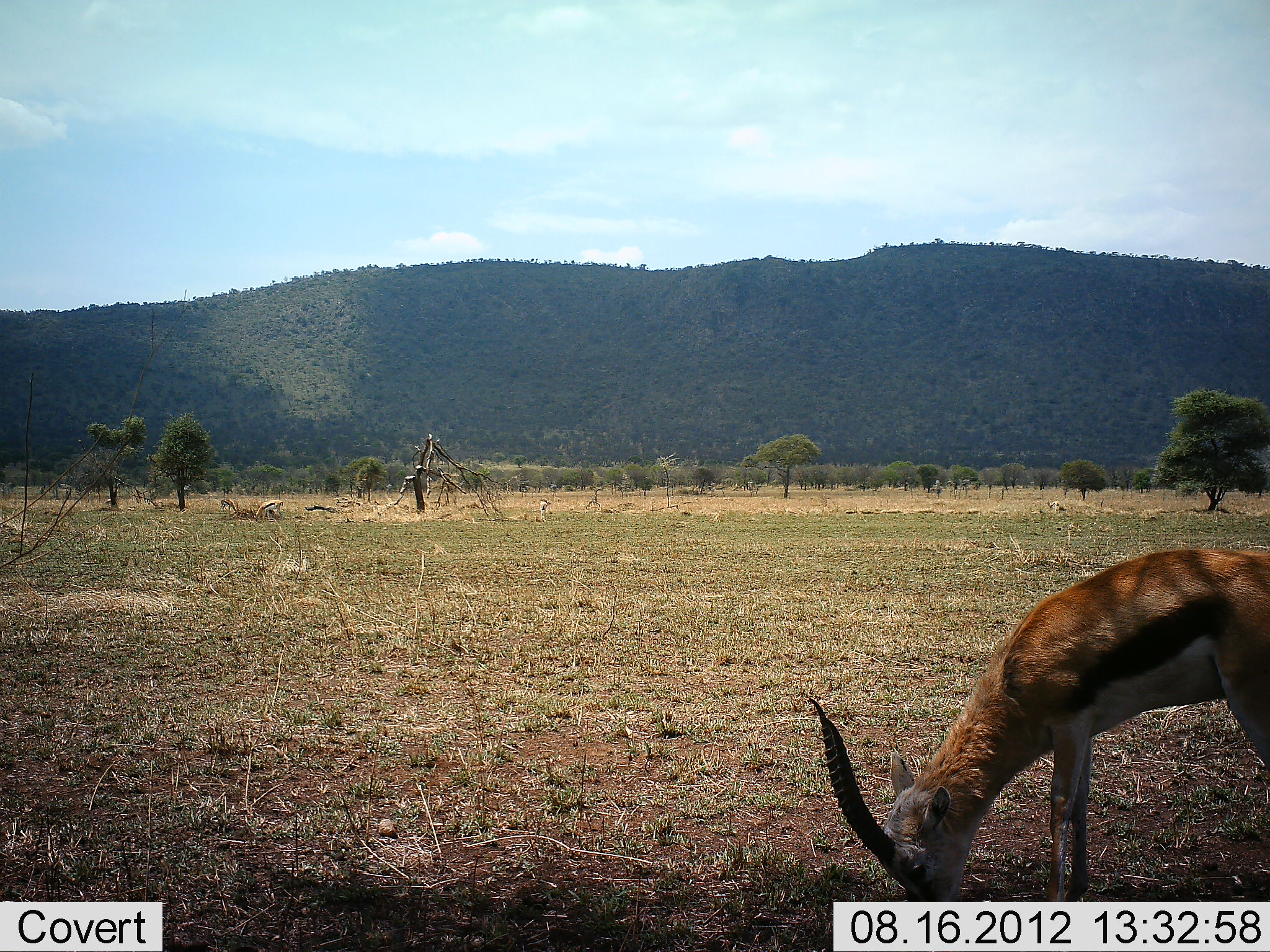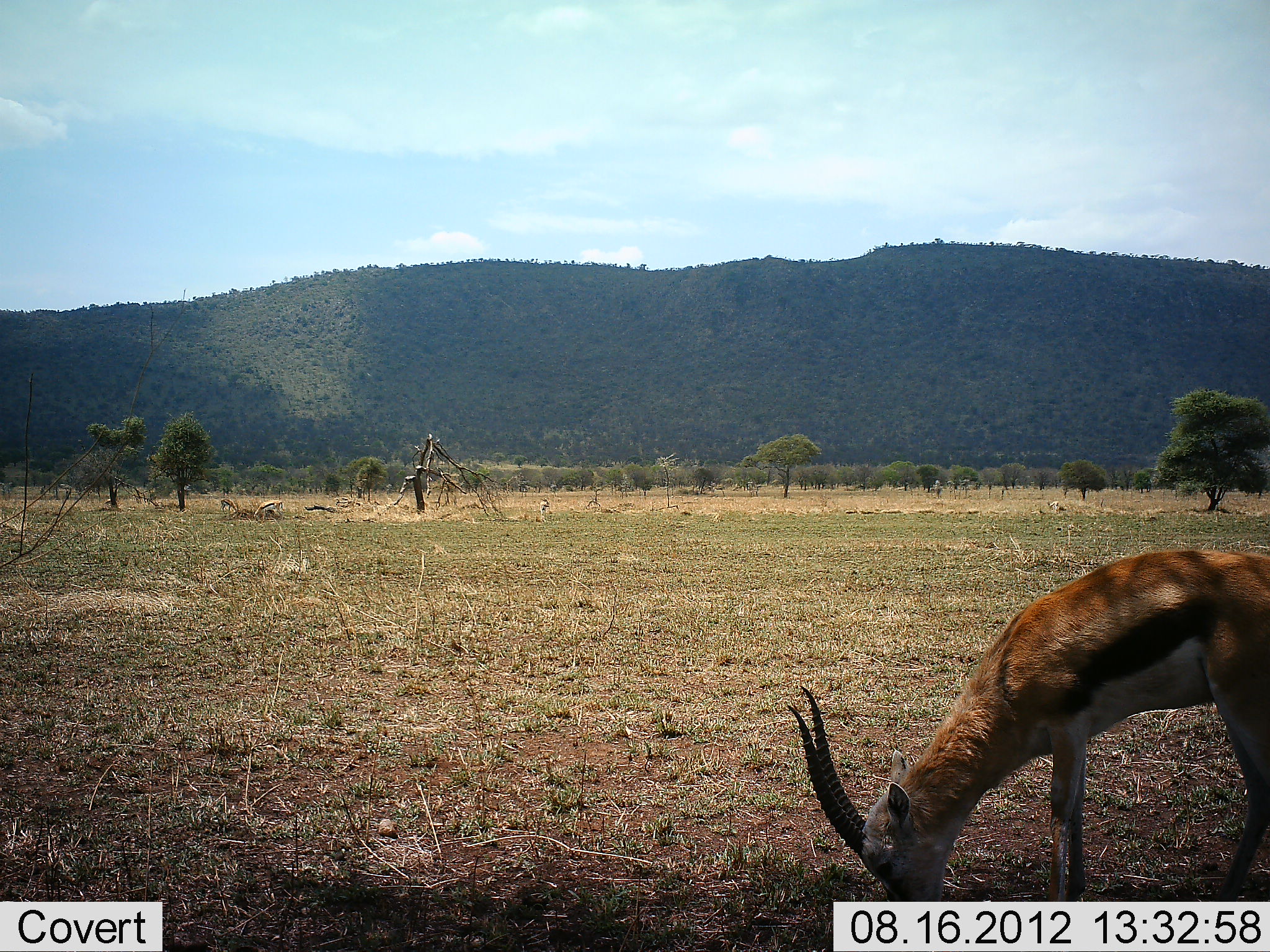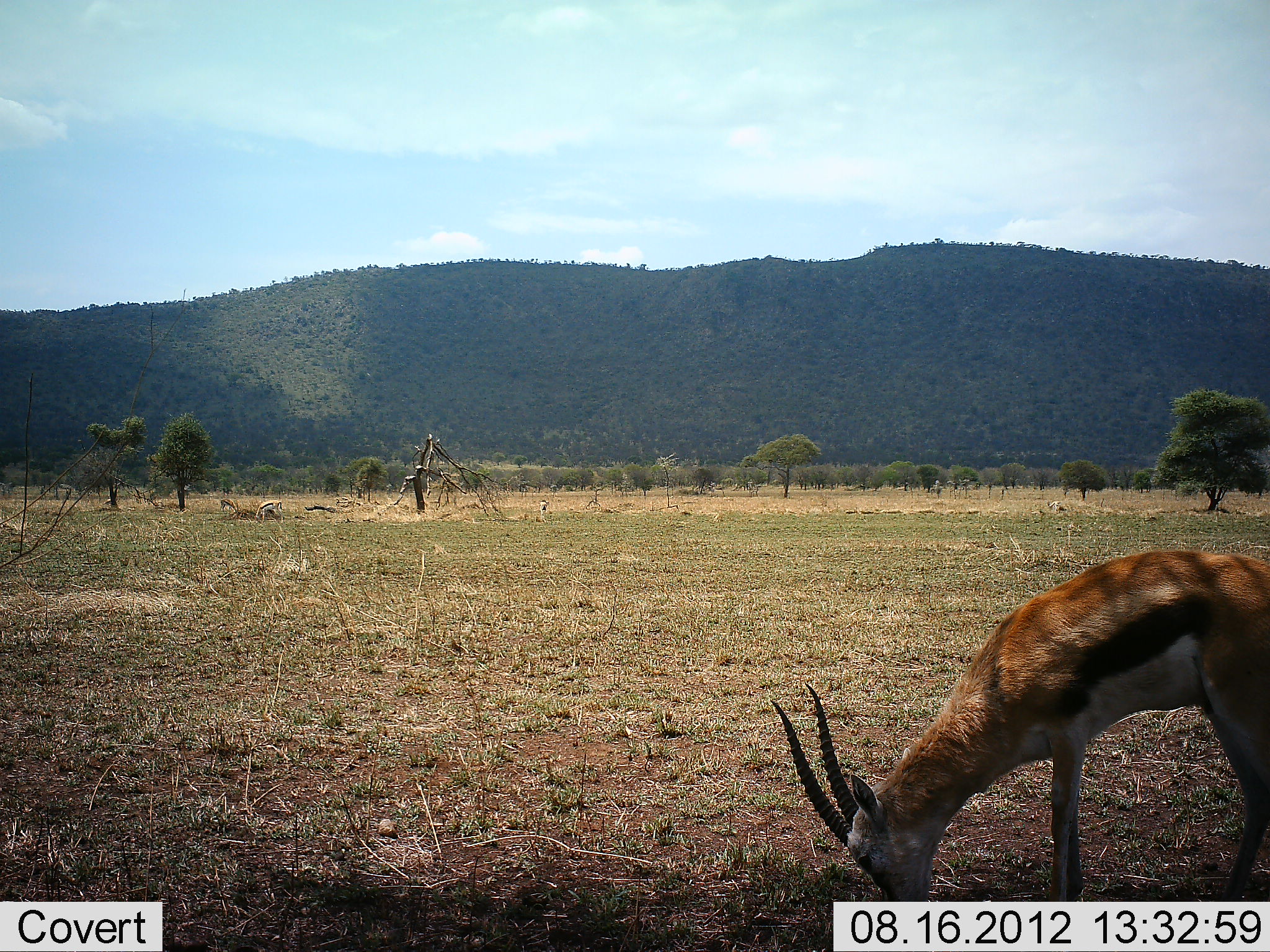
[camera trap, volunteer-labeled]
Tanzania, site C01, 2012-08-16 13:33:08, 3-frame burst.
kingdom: Animalia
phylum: Chordata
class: Mammalia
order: Artiodactyla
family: Bovidae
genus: Eudorcas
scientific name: Eudorcas thomsonii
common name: thomson's gazelle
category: gazellethomsons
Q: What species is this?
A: Gazellethomsons (thomson's gazelle) (Eudorcas thomsonii).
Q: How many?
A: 1.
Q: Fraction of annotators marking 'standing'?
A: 30%.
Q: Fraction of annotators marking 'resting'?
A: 0%.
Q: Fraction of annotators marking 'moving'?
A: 0%.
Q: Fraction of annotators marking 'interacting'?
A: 0%.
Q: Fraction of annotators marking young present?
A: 0%.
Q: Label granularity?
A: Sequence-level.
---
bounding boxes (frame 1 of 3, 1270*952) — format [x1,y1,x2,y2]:
animal: [809,551,1270,903]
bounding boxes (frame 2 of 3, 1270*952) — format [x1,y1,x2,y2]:
animal: [786,549,1270,899]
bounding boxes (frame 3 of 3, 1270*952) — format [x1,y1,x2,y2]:
animal: [766,551,1270,898]